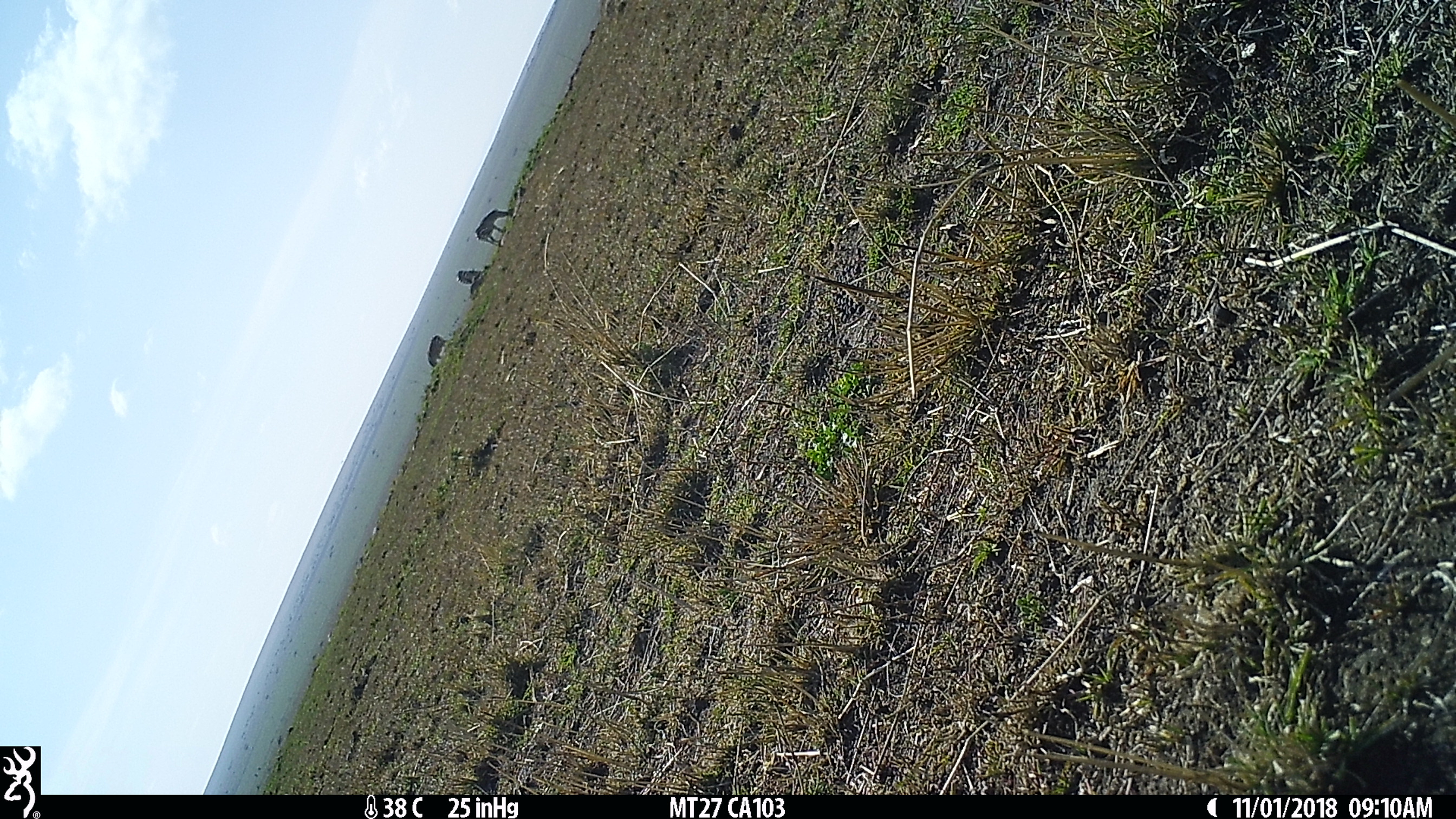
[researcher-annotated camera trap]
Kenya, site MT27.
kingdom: Animalia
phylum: Chordata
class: Mammalia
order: Perissodactyla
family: Equidae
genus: Equus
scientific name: Equus quagga burchellii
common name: burchell's zebra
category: zebra